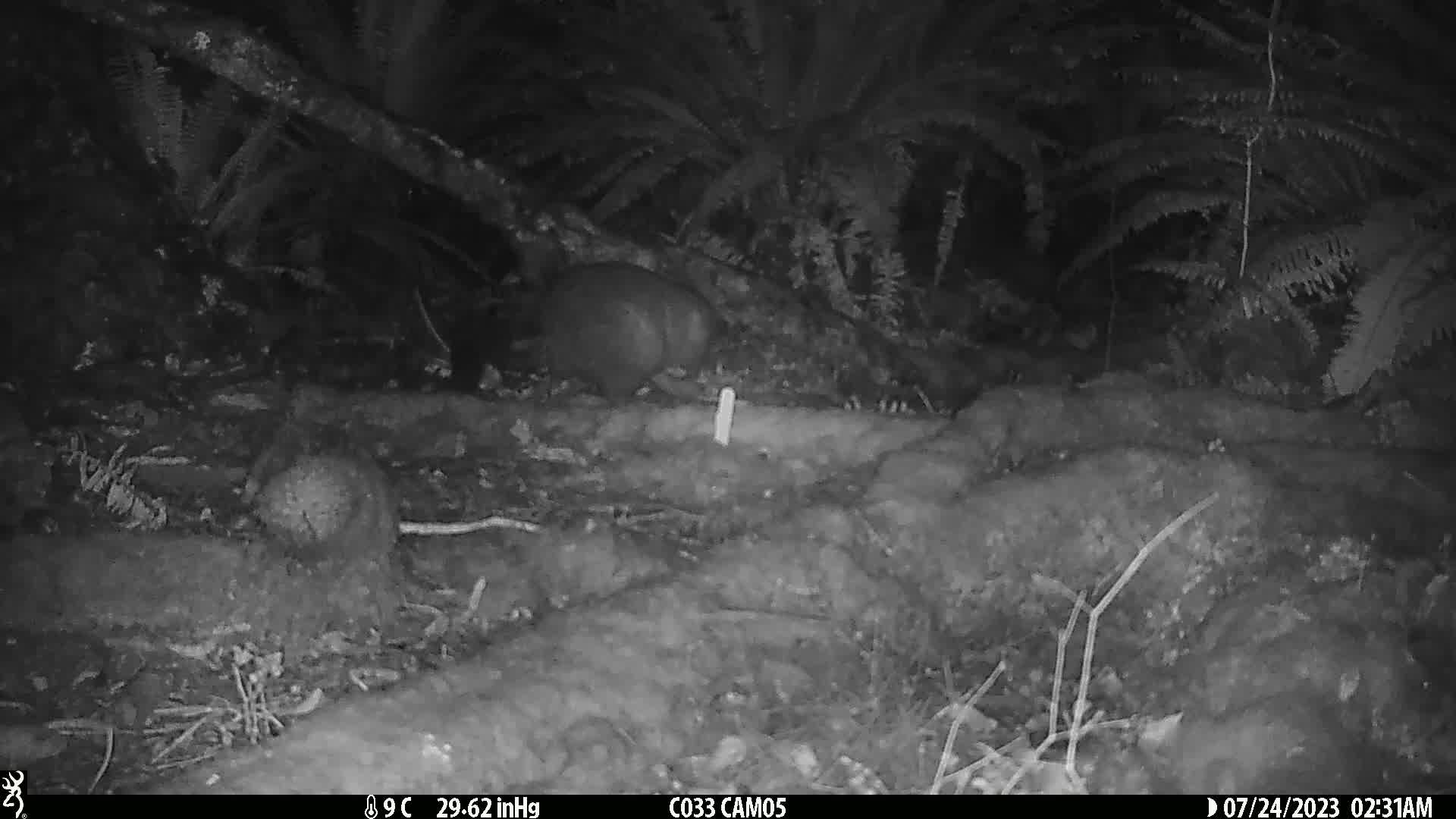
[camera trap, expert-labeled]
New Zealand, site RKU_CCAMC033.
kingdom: Animalia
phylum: Chordata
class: Mammalia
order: Diprotodontia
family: Phalangeridae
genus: Trichosurus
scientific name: Trichosurus vulpecula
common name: common brushtail possum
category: possum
Possum (common brushtail possum) (Trichosurus vulpecula).